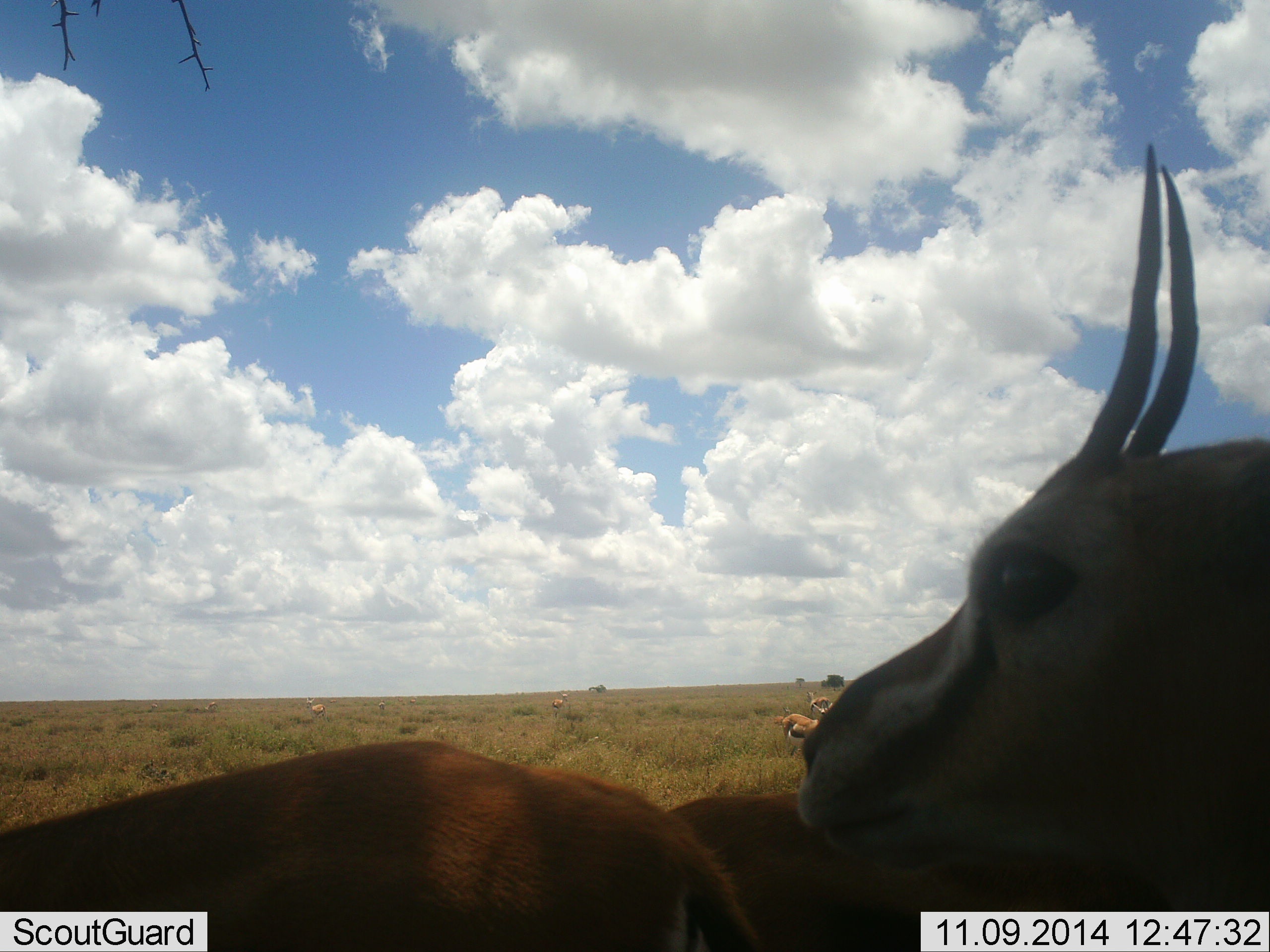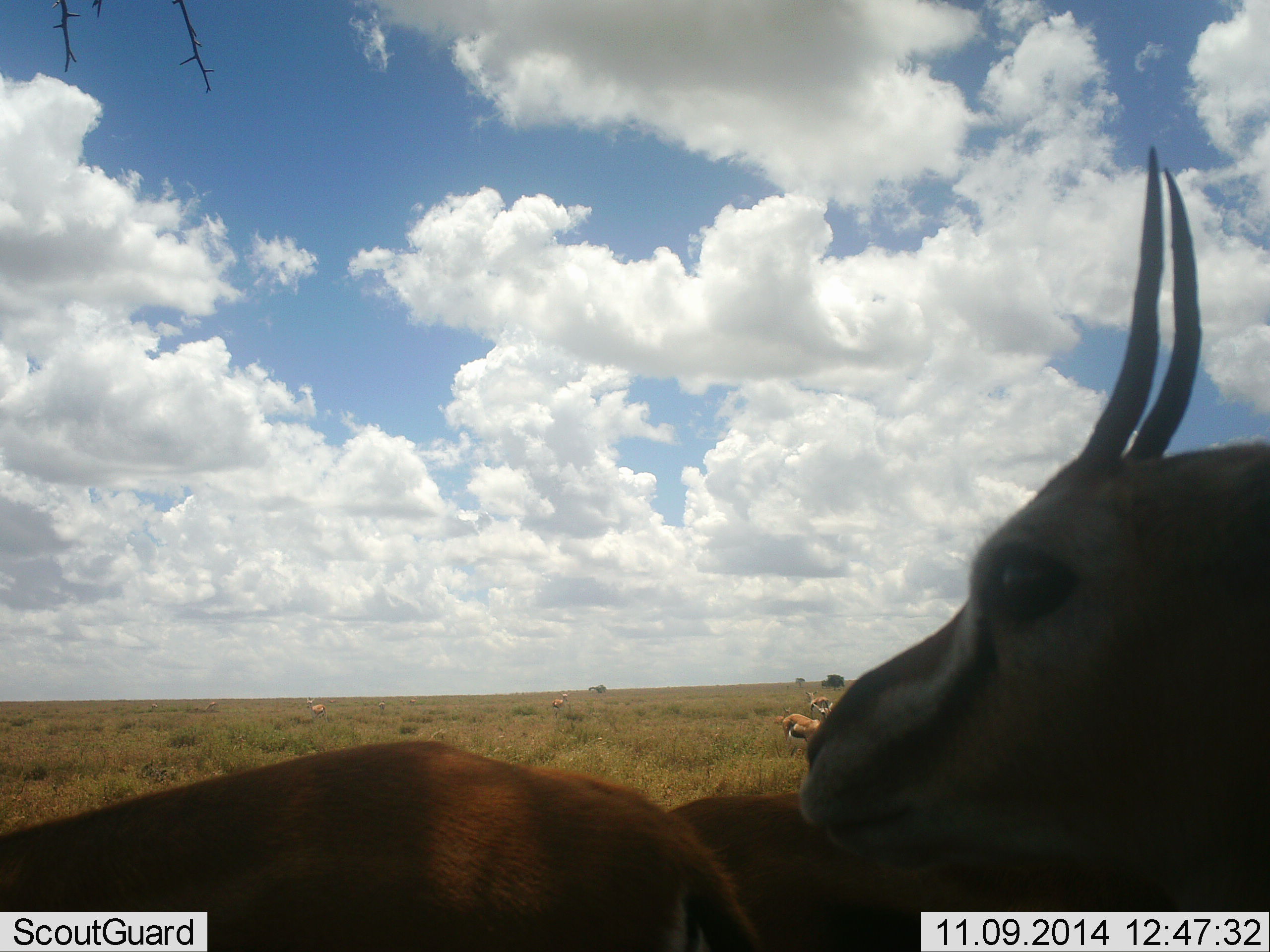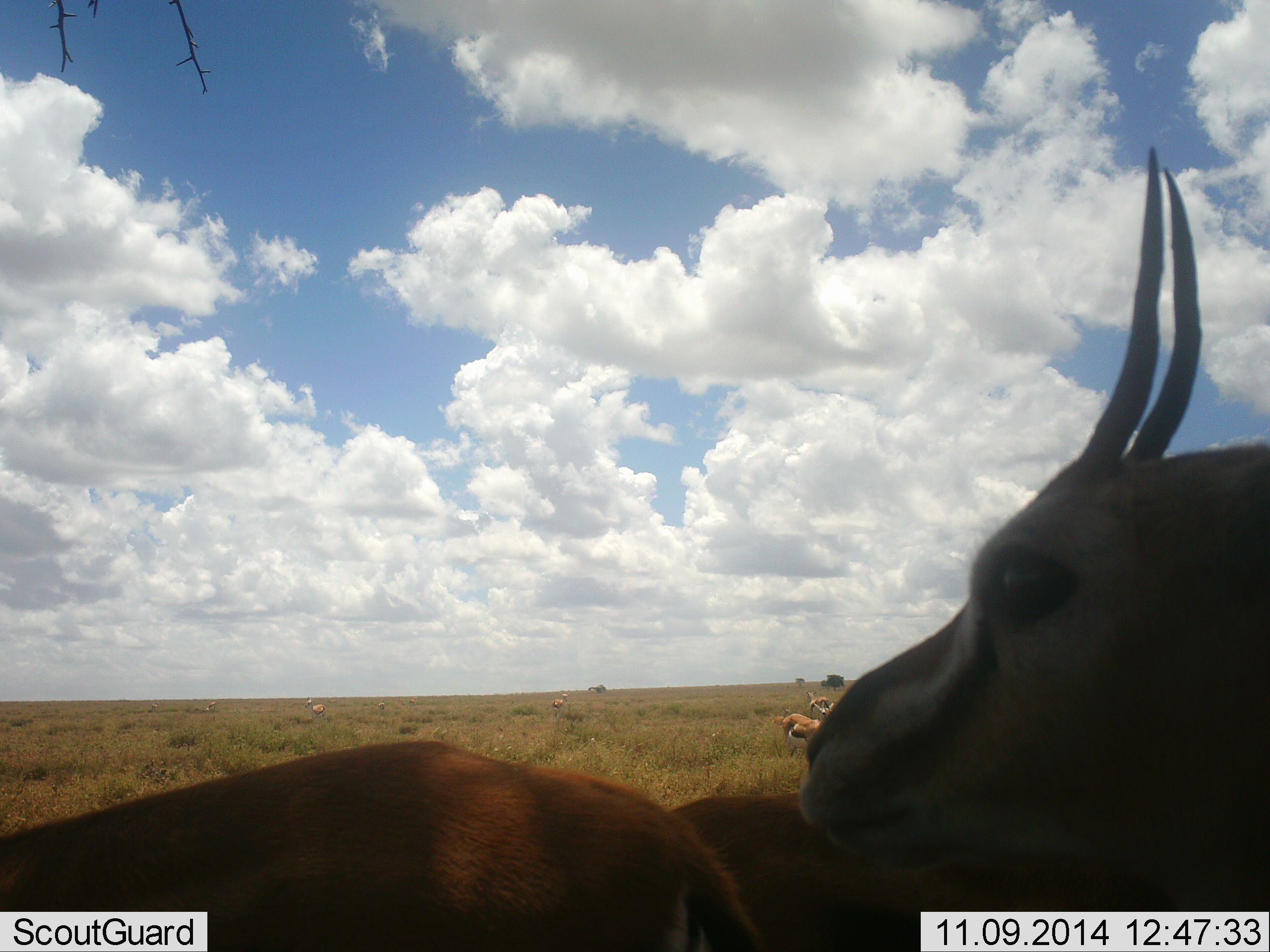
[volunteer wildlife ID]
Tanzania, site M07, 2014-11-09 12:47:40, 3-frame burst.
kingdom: Animalia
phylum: Chordata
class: Mammalia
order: Artiodactyla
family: Bovidae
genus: Eudorcas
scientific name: Eudorcas thomsonii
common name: thomson's gazelle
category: gazellethomsons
Gazellethomsons (thomson's gazelle) (Eudorcas thomsonii), count 7. Behavior (volunteer vote fractions): standing 100%, resting 50%, moving 0%, interacting 0%. Young present (vote fraction): 10%. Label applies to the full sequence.